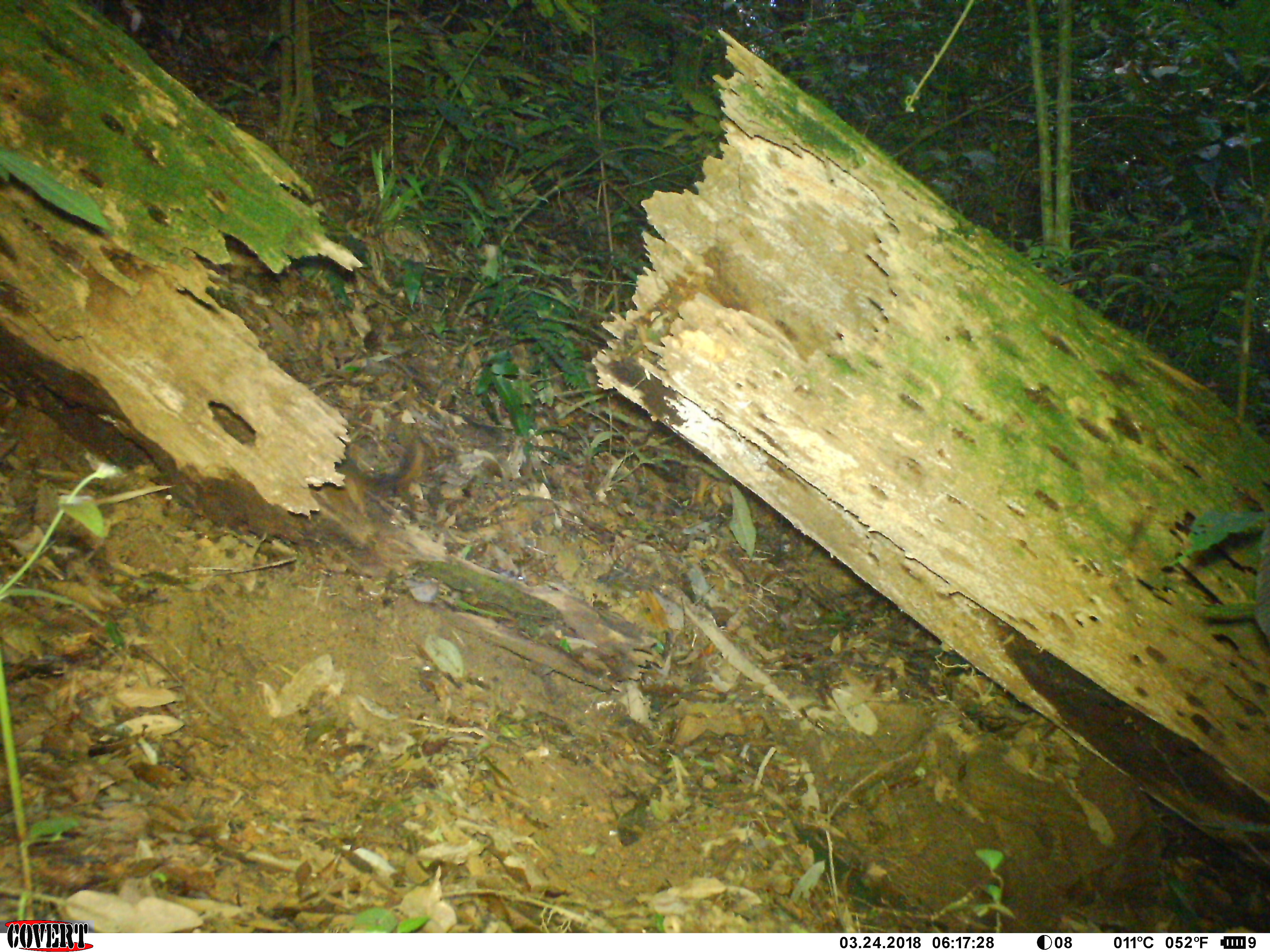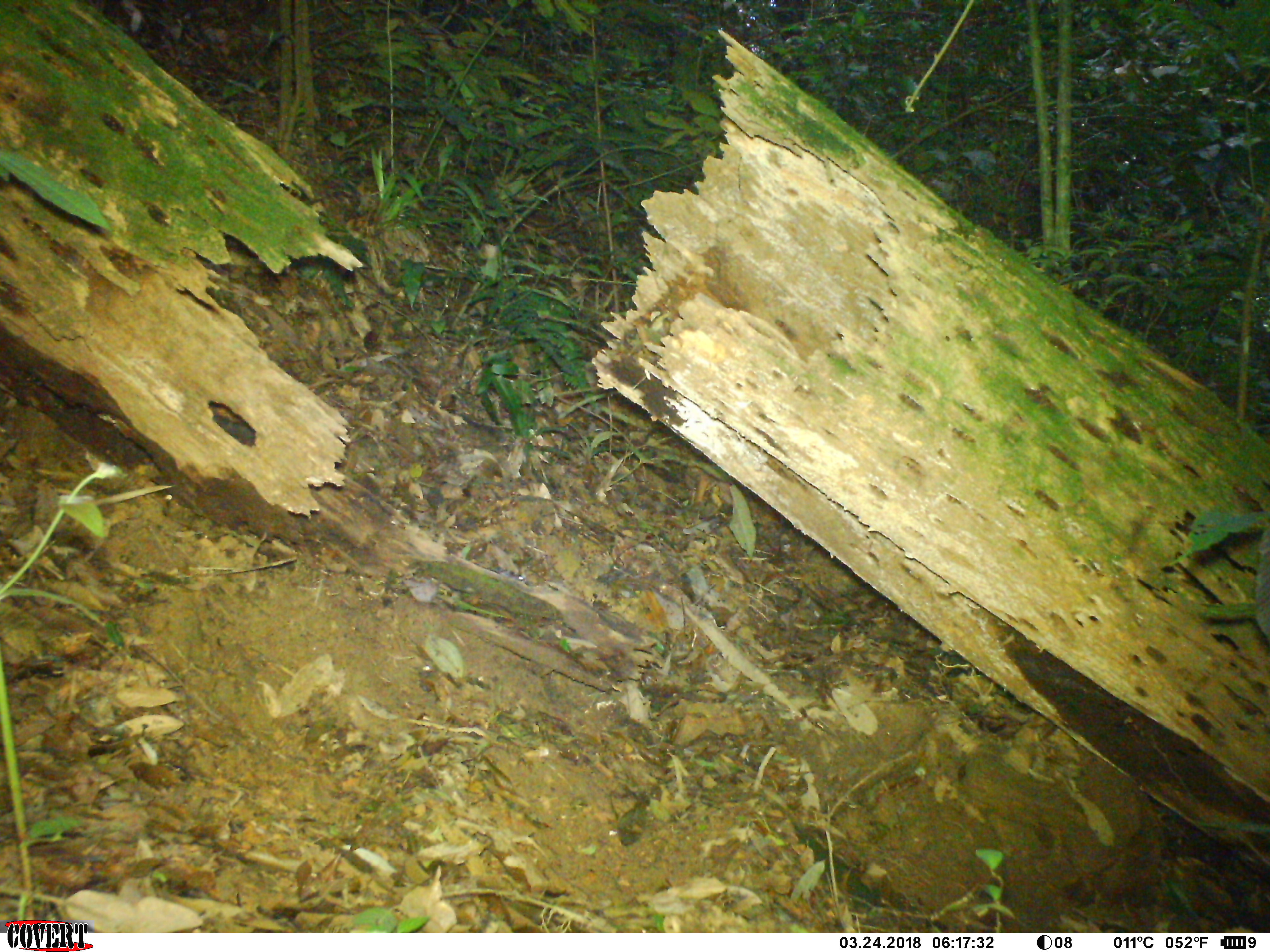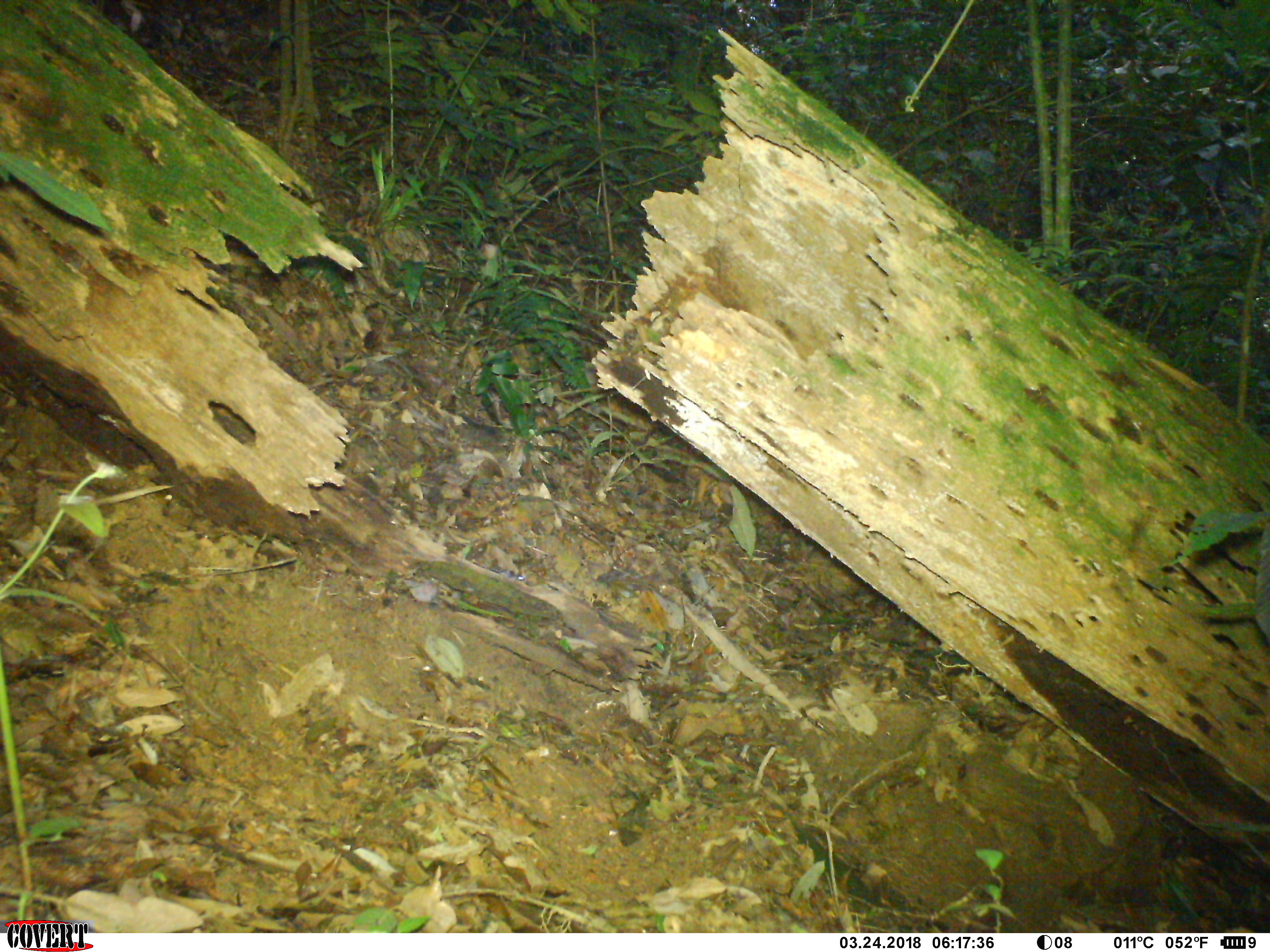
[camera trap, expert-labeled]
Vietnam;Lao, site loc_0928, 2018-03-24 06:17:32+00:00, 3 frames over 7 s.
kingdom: Animalia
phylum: Chordata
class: Mammalia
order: Rodentia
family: Sciuridae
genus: Dremomys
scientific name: Dremomys rufigenis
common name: red-cheeked squirrel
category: red cheeked squirrel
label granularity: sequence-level